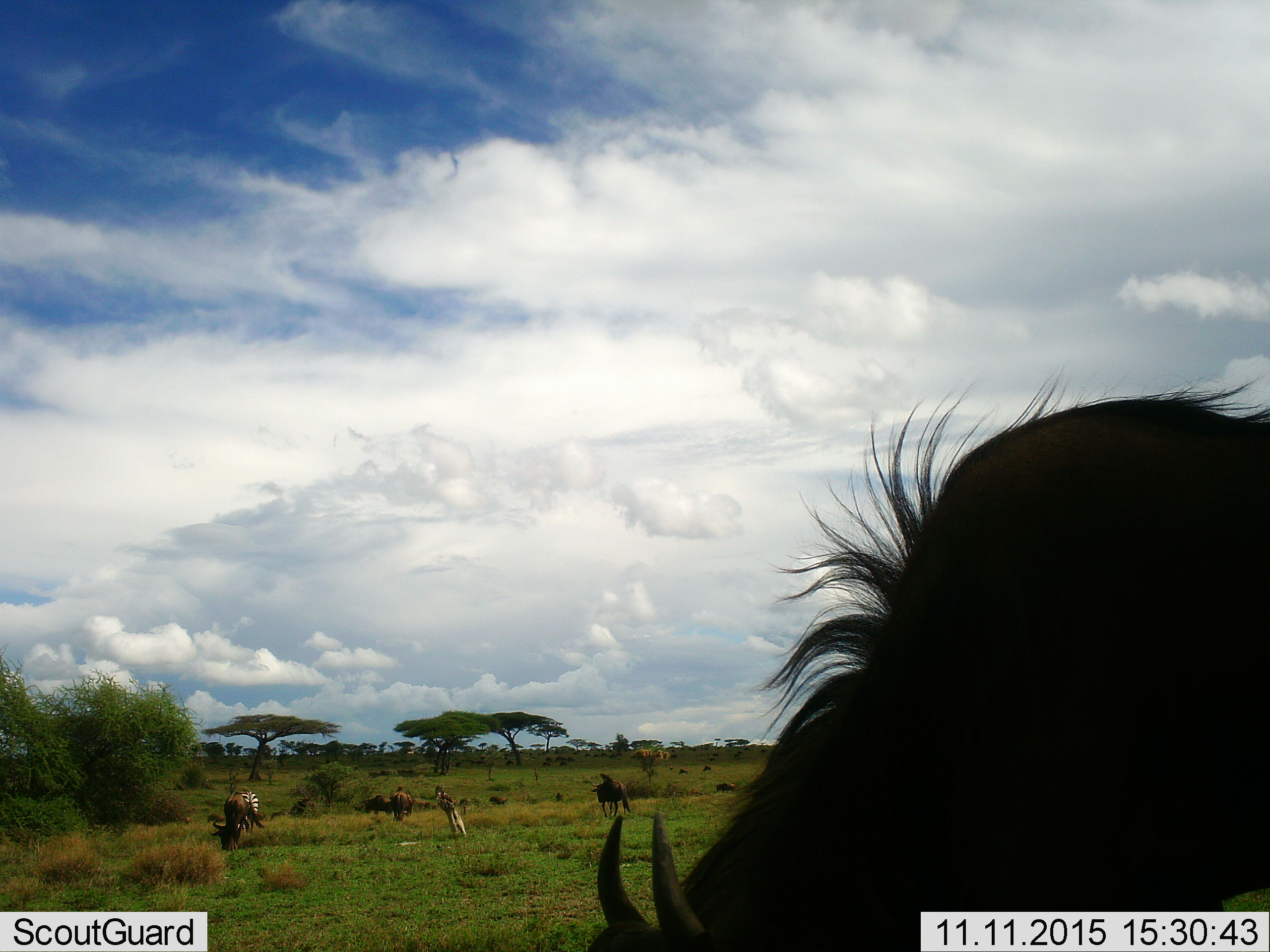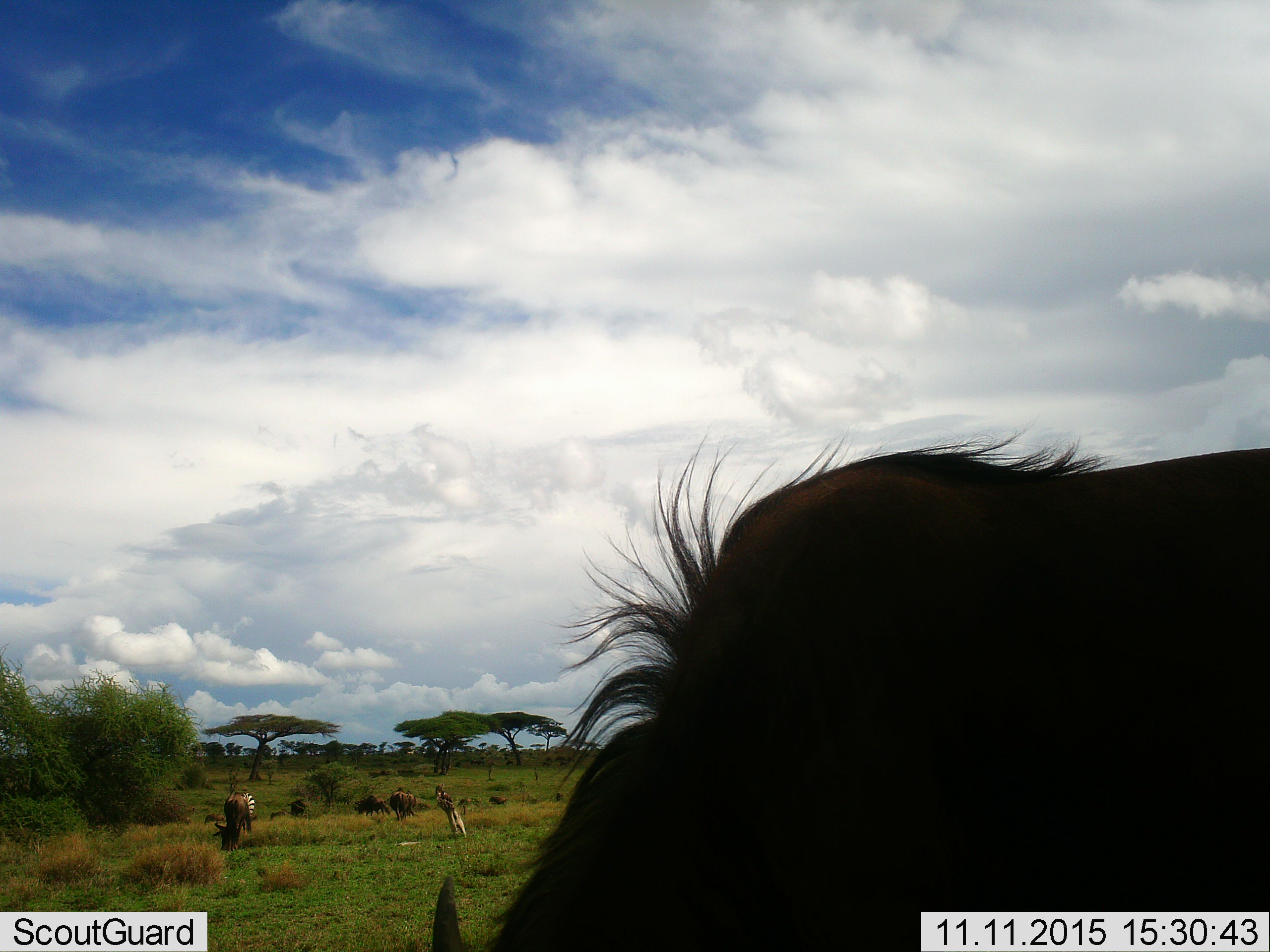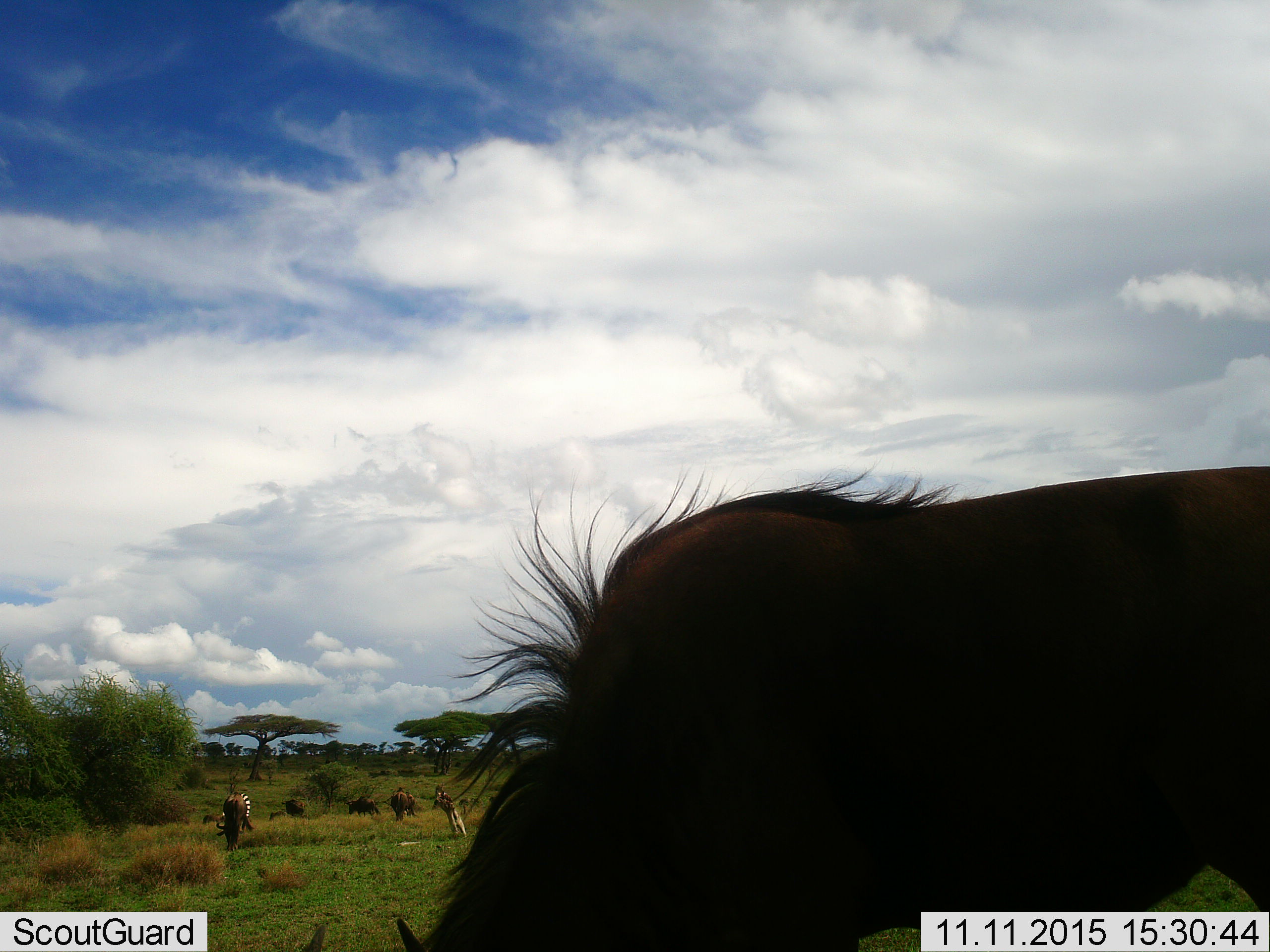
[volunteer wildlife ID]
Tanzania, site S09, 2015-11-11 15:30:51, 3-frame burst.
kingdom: Animalia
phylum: Chordata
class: Mammalia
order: Artiodactyla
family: Bovidae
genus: Connochaetes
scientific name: Connochaetes taurinus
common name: blue wildebeest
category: wildebeest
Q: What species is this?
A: Wildebeest (blue wildebeest) (Connochaetes taurinus).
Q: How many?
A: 11-50.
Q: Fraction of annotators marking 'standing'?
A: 14%.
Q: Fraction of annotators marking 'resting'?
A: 0%.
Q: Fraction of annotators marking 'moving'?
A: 71%.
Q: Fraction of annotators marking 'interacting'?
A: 0%.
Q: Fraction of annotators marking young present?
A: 0%.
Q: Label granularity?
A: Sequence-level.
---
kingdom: Animalia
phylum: Chordata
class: Mammalia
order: Perissodactyla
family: Equidae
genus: Equus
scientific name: Equus quagga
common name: plains zebra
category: zebra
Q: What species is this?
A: Zebra (plains zebra) (Equus quagga).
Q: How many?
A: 1.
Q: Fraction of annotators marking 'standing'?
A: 17%.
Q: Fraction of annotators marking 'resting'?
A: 0%.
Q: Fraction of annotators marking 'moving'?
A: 17%.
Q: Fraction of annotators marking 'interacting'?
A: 0%.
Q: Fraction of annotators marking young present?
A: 0%.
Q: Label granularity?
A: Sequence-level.